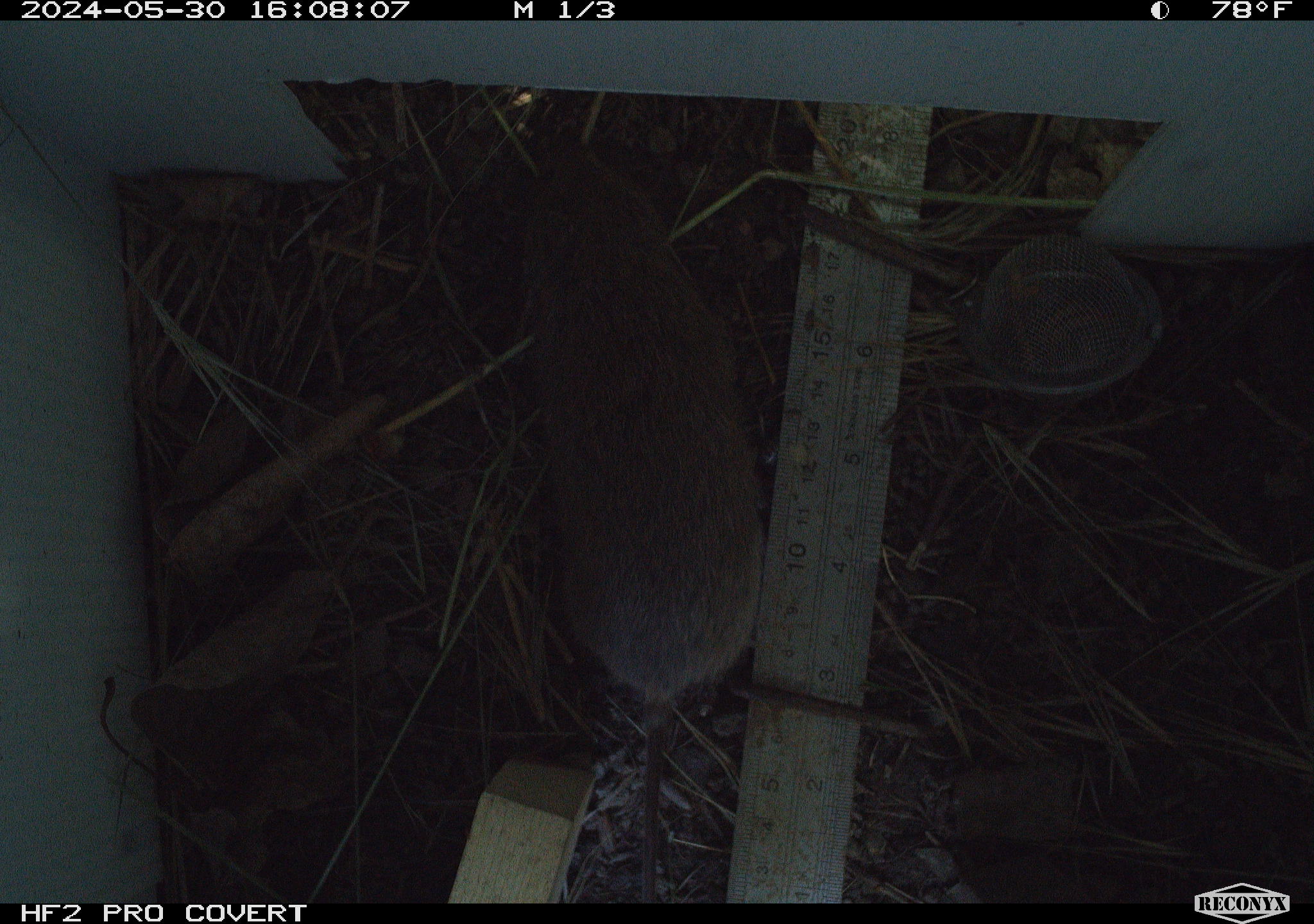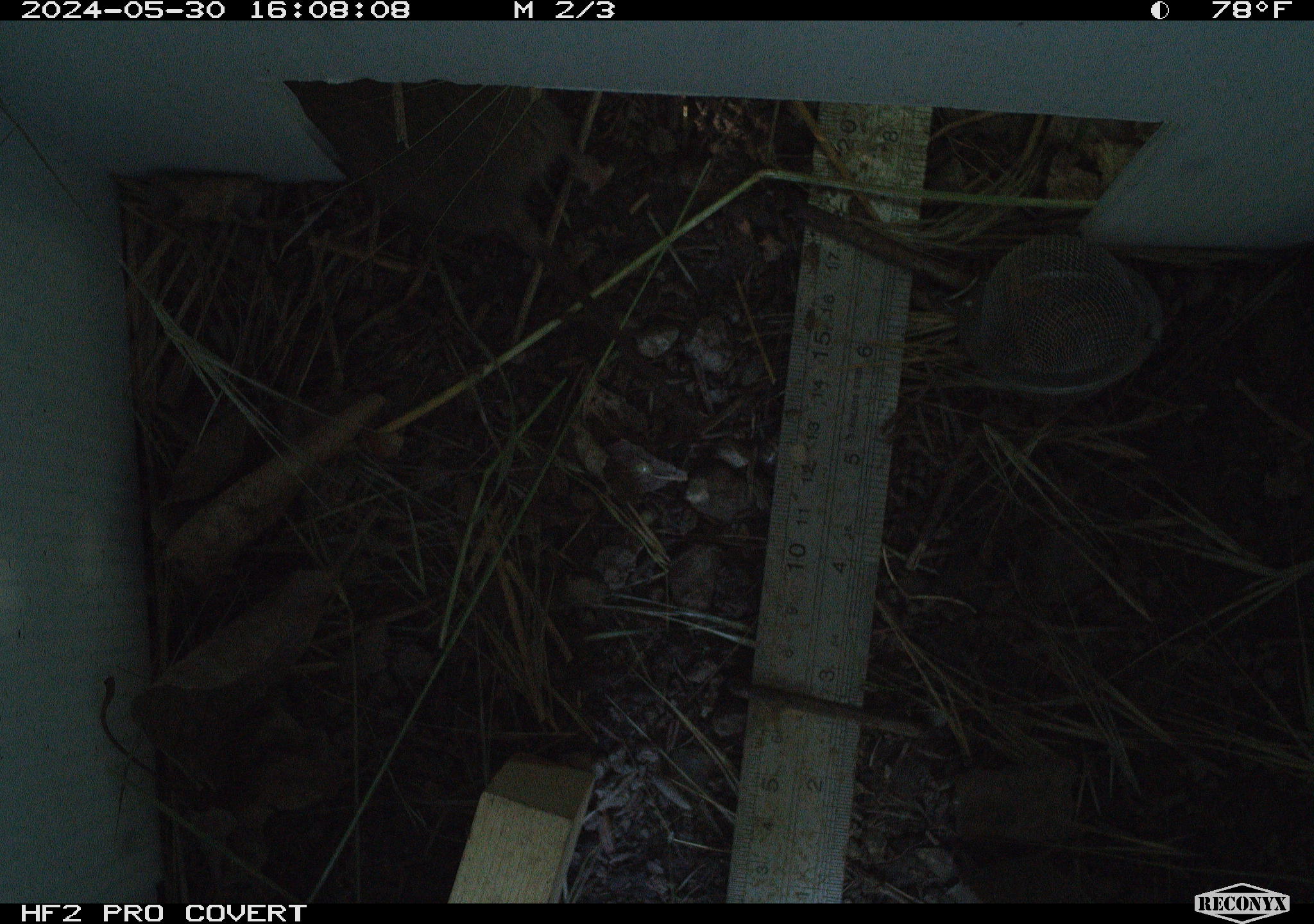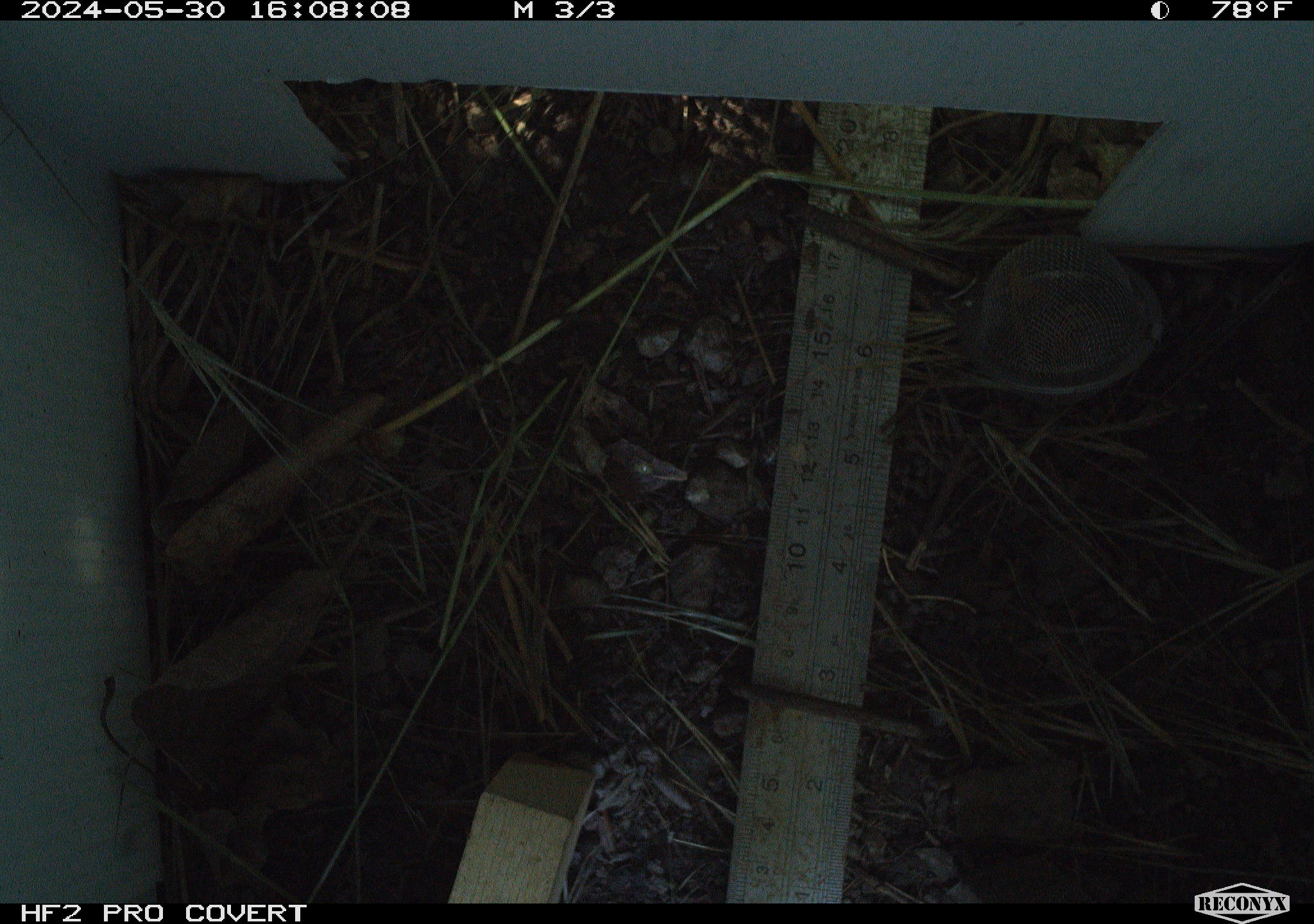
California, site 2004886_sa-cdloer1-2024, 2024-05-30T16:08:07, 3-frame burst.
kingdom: Animalia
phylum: Chordata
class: Mammalia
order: Rodentia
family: Cricetidae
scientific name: Arvicolinae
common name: voles, lemmings, and muskrats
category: arvicolinae subfamily